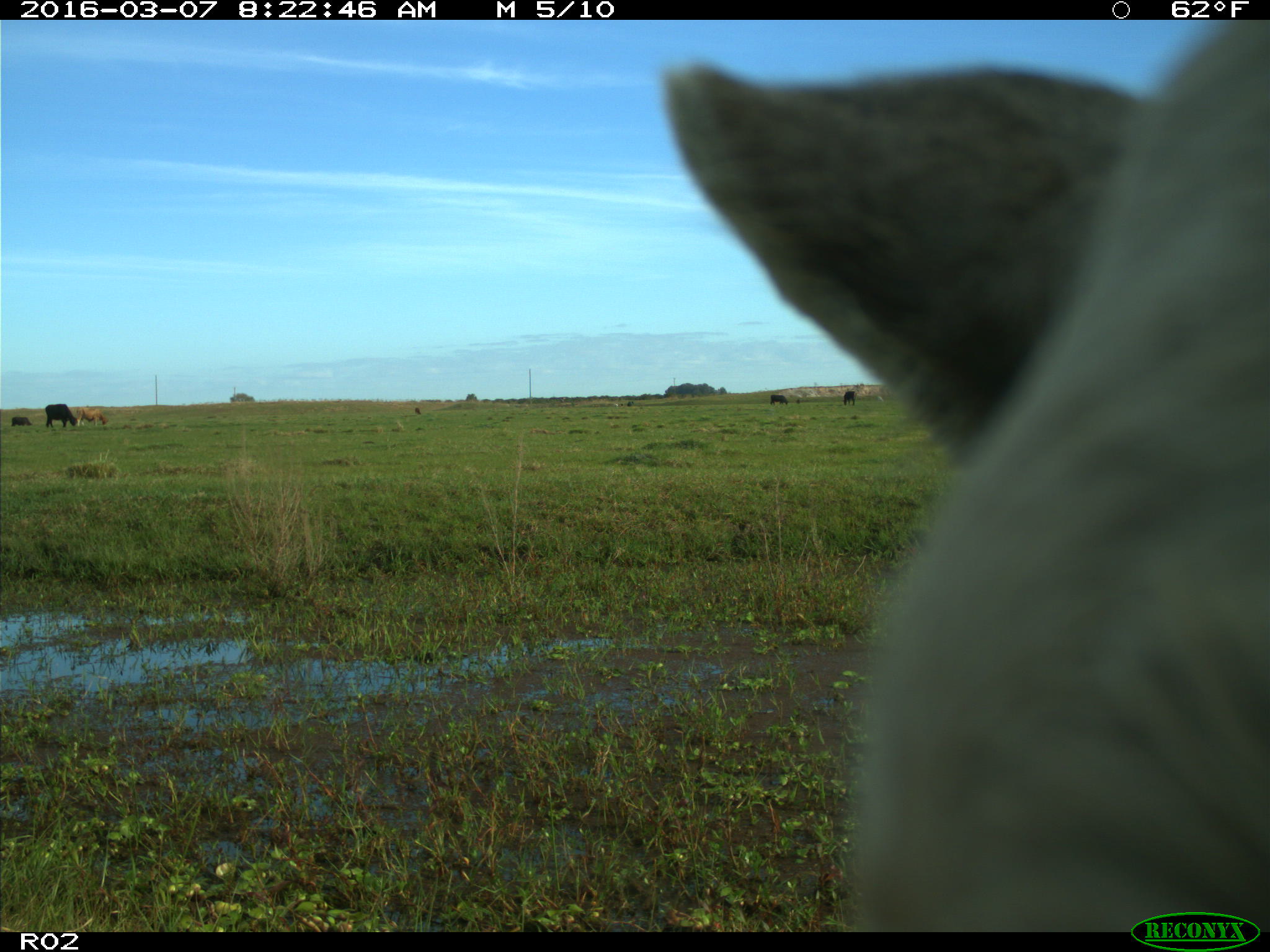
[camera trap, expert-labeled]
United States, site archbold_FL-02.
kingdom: Animalia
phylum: Chordata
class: Mammalia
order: Artiodactyla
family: Bovidae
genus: Bos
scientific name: Bos taurus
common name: domestic cow